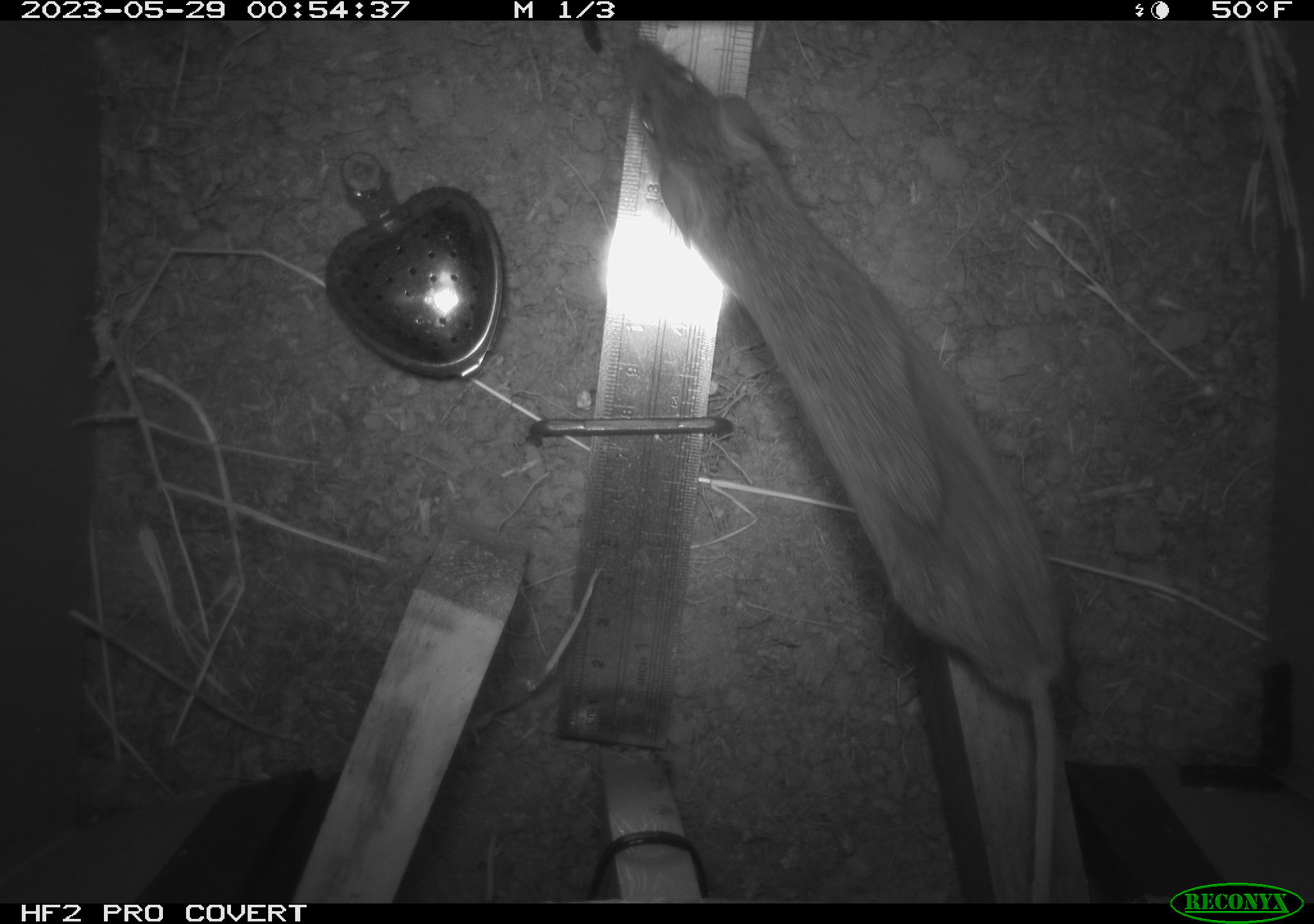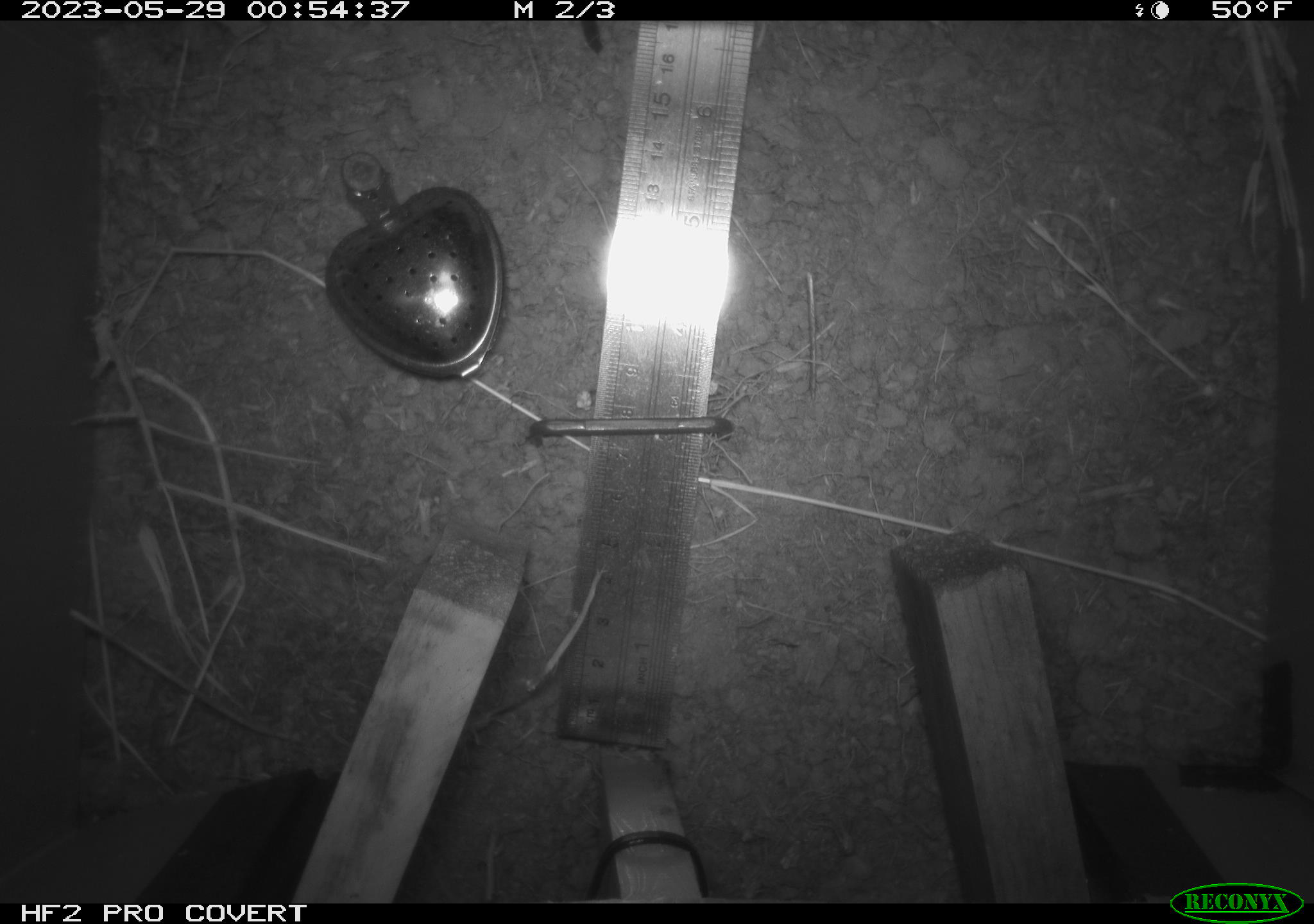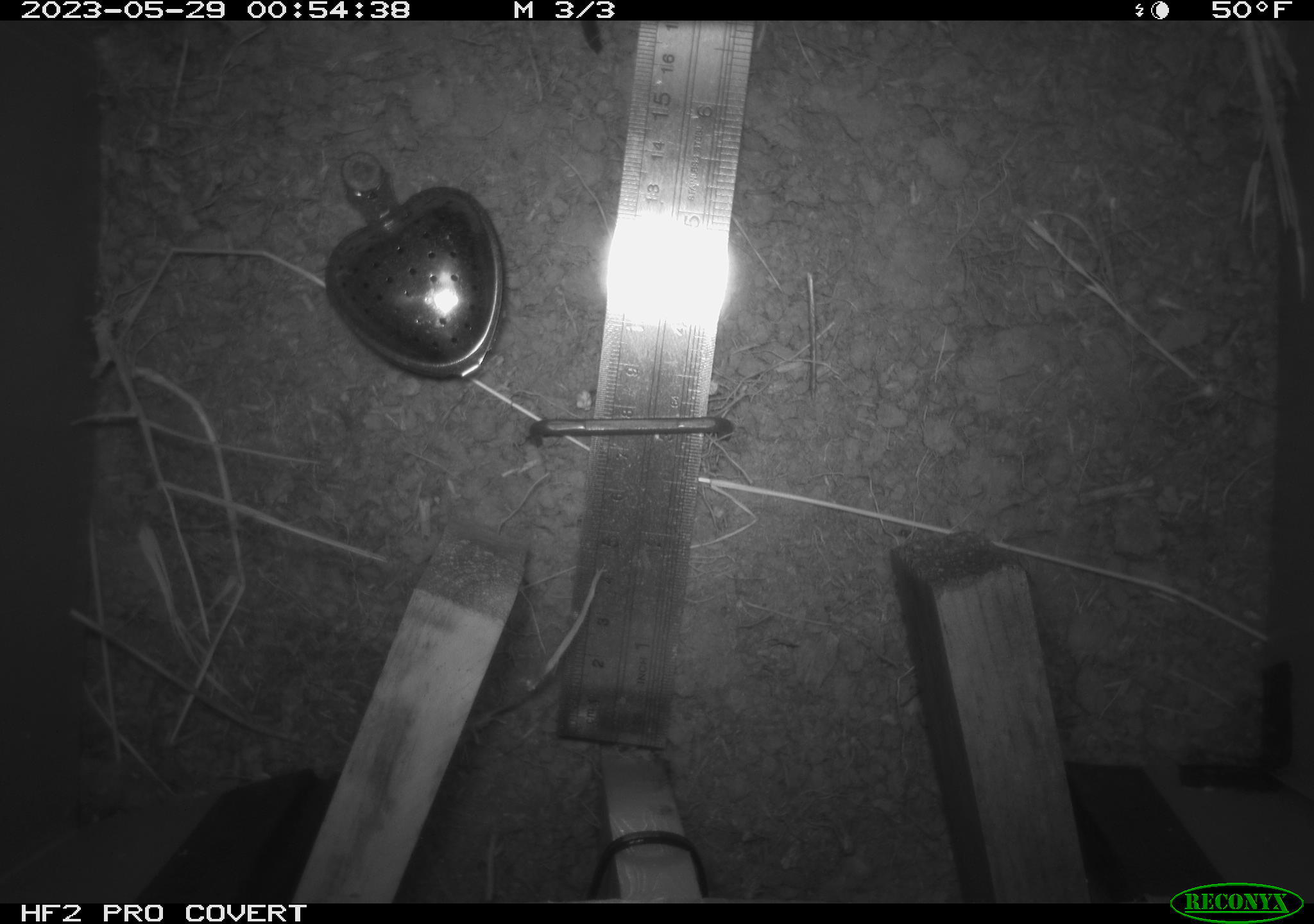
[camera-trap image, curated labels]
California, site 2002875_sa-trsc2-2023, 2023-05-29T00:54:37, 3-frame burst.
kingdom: Animalia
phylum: Chordata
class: Mammalia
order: Rodentia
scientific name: Rodentia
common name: mouse species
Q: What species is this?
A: Mouse species (Rodentia).